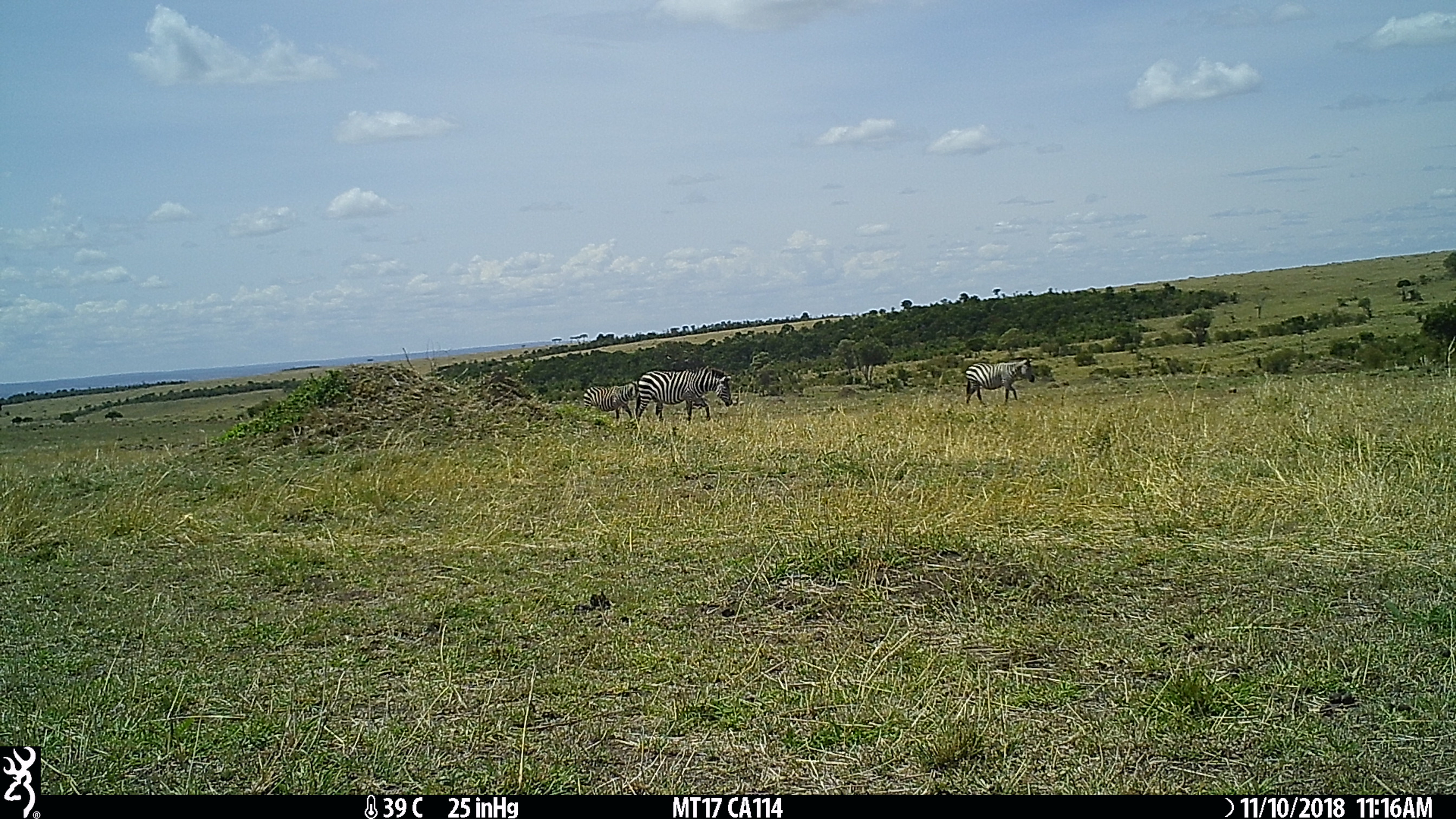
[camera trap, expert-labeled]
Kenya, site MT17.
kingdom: Animalia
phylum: Chordata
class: Mammalia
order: Perissodactyla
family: Equidae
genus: Equus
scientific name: Equus quagga burchellii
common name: burchell's zebra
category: zebra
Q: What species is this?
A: Zebra (burchell's zebra) (Equus quagga burchellii).